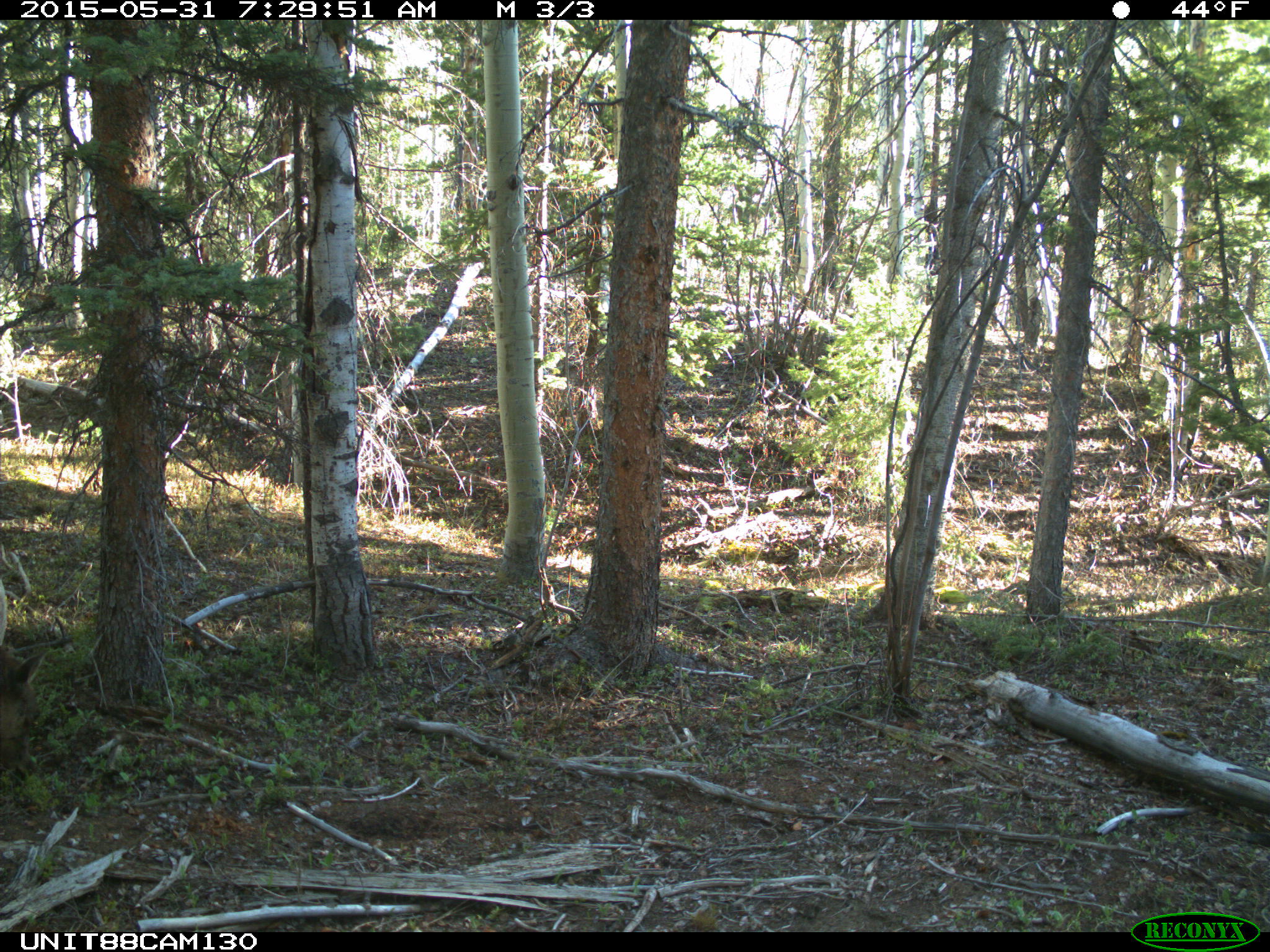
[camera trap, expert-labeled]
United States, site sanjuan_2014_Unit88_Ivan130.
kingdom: Animalia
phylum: Chordata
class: Mammalia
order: Artiodactyla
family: Cervidae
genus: Cervus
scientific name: Cervus elaphus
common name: red deer